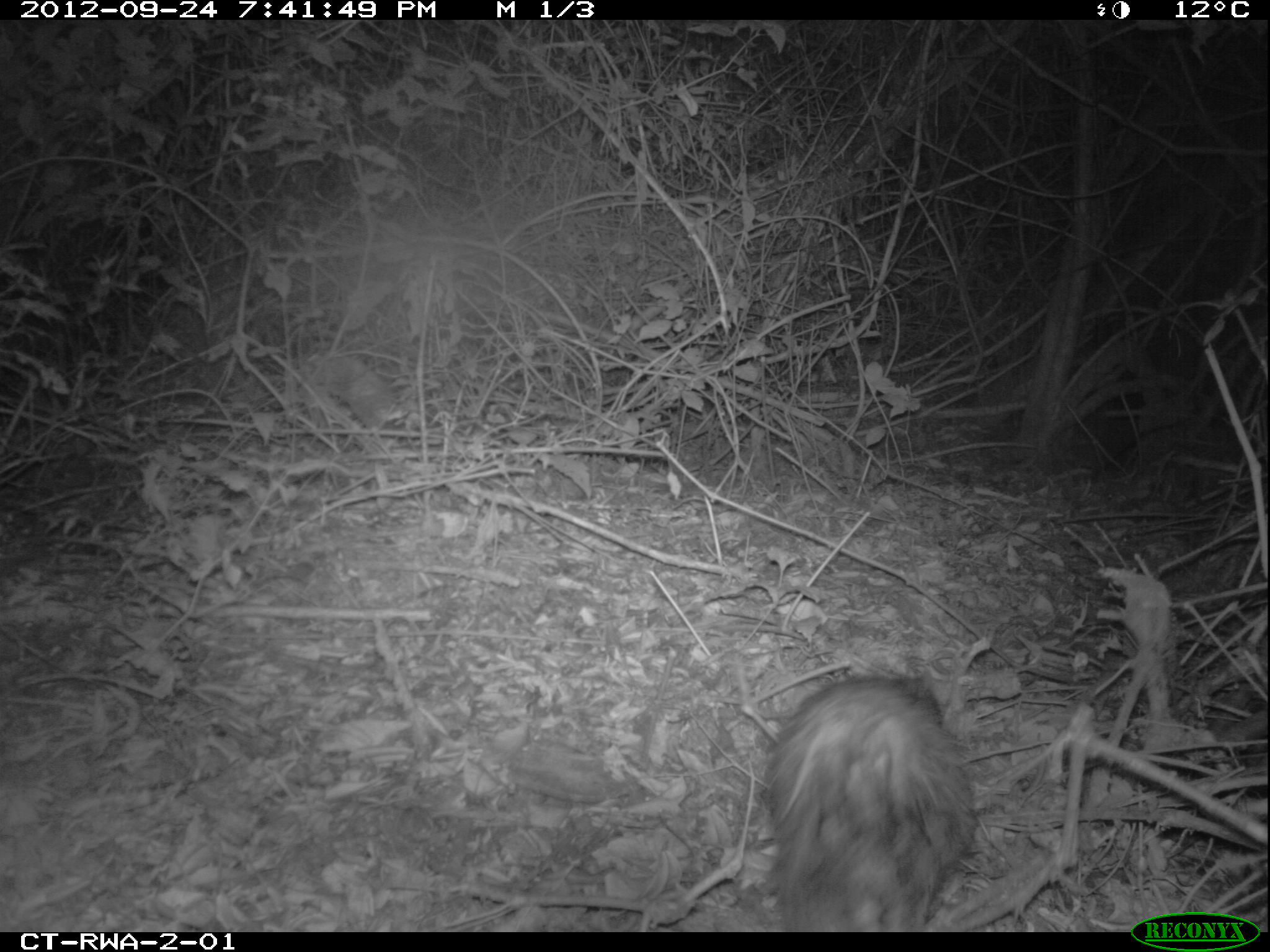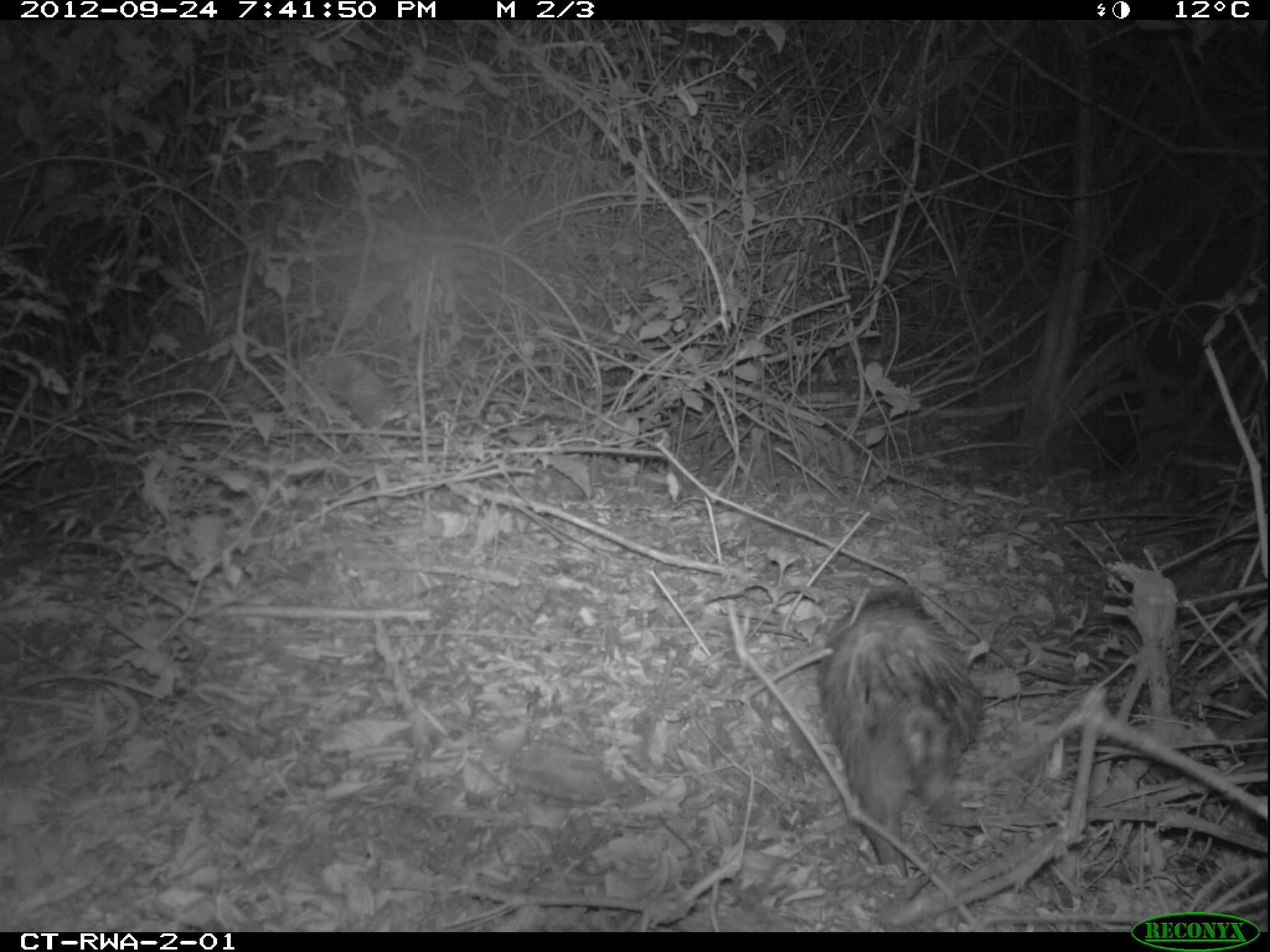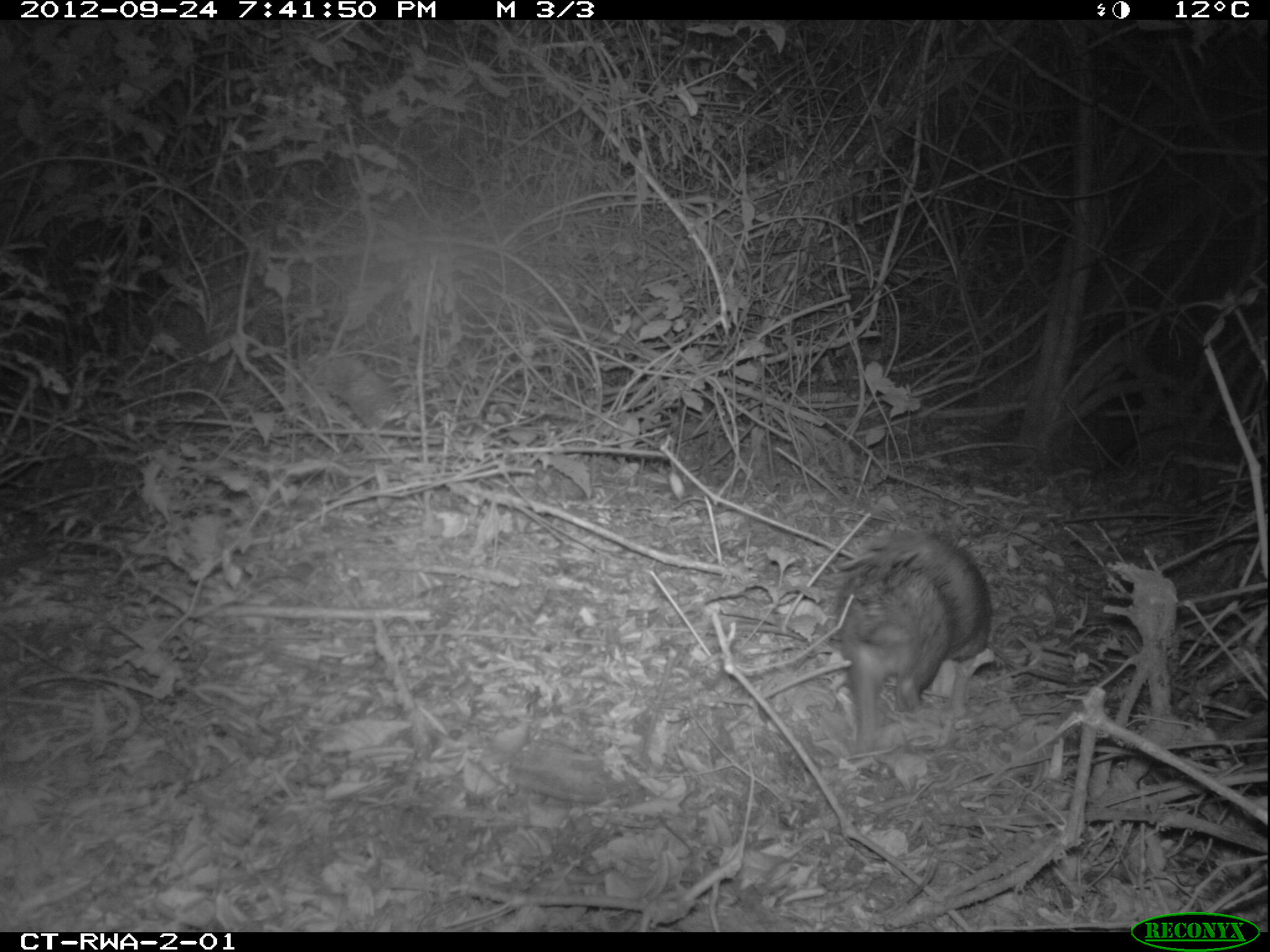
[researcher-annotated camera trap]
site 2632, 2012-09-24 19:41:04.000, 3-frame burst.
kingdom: Animalia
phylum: Chordata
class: Mammalia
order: Rodentia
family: Hystricidae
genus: Atherurus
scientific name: Atherurus africanus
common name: african brush-tailed porcupine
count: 1